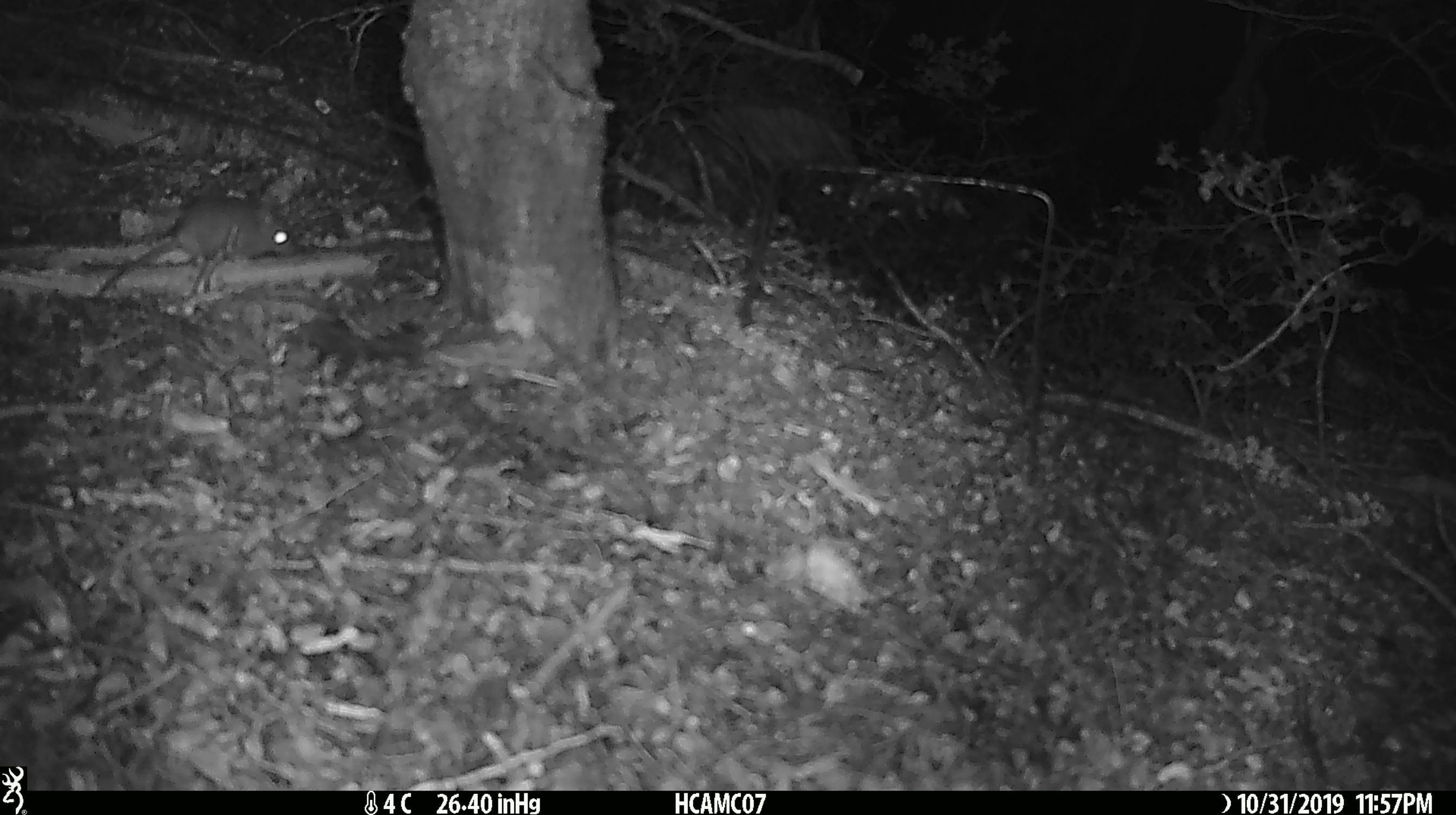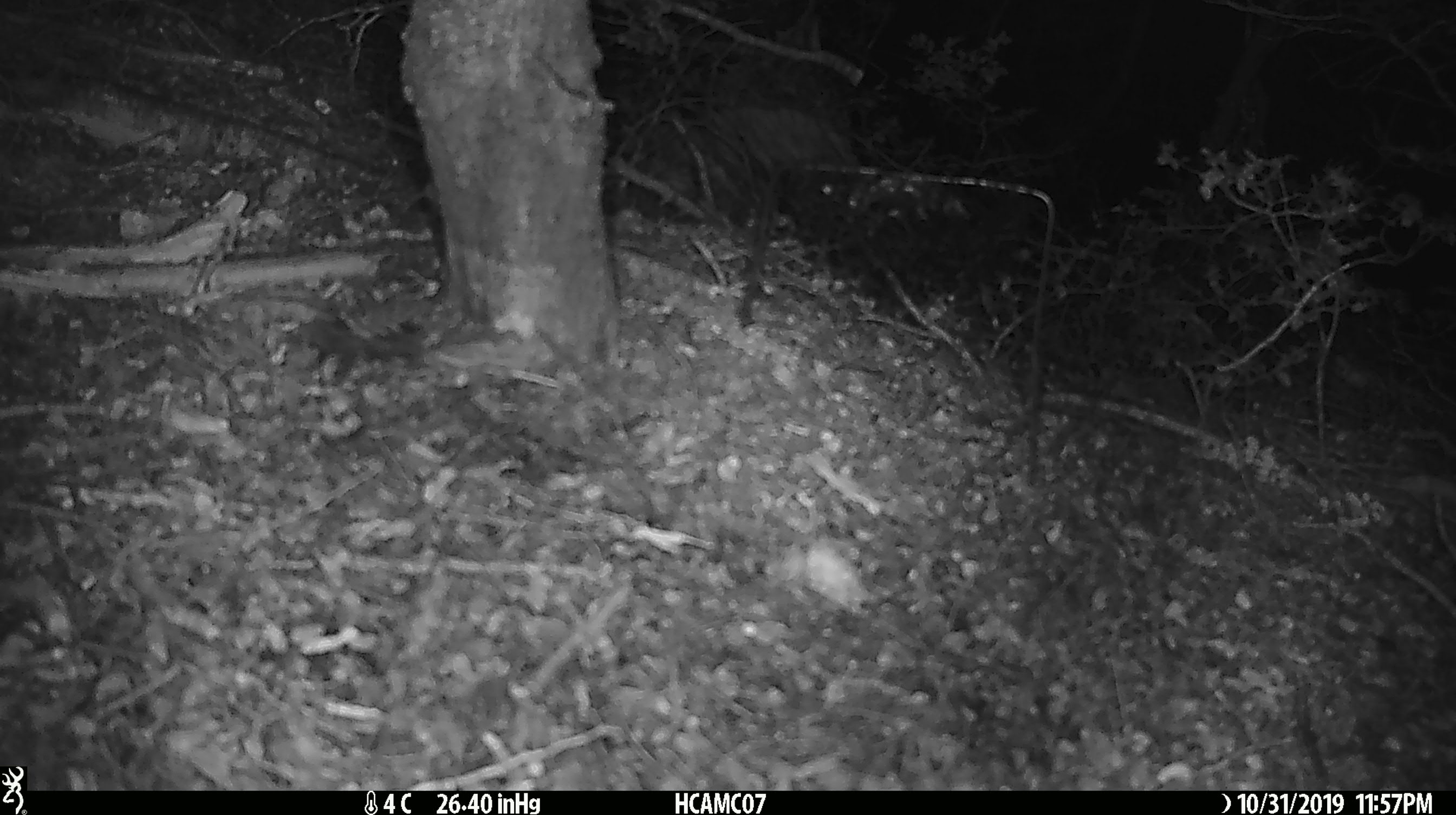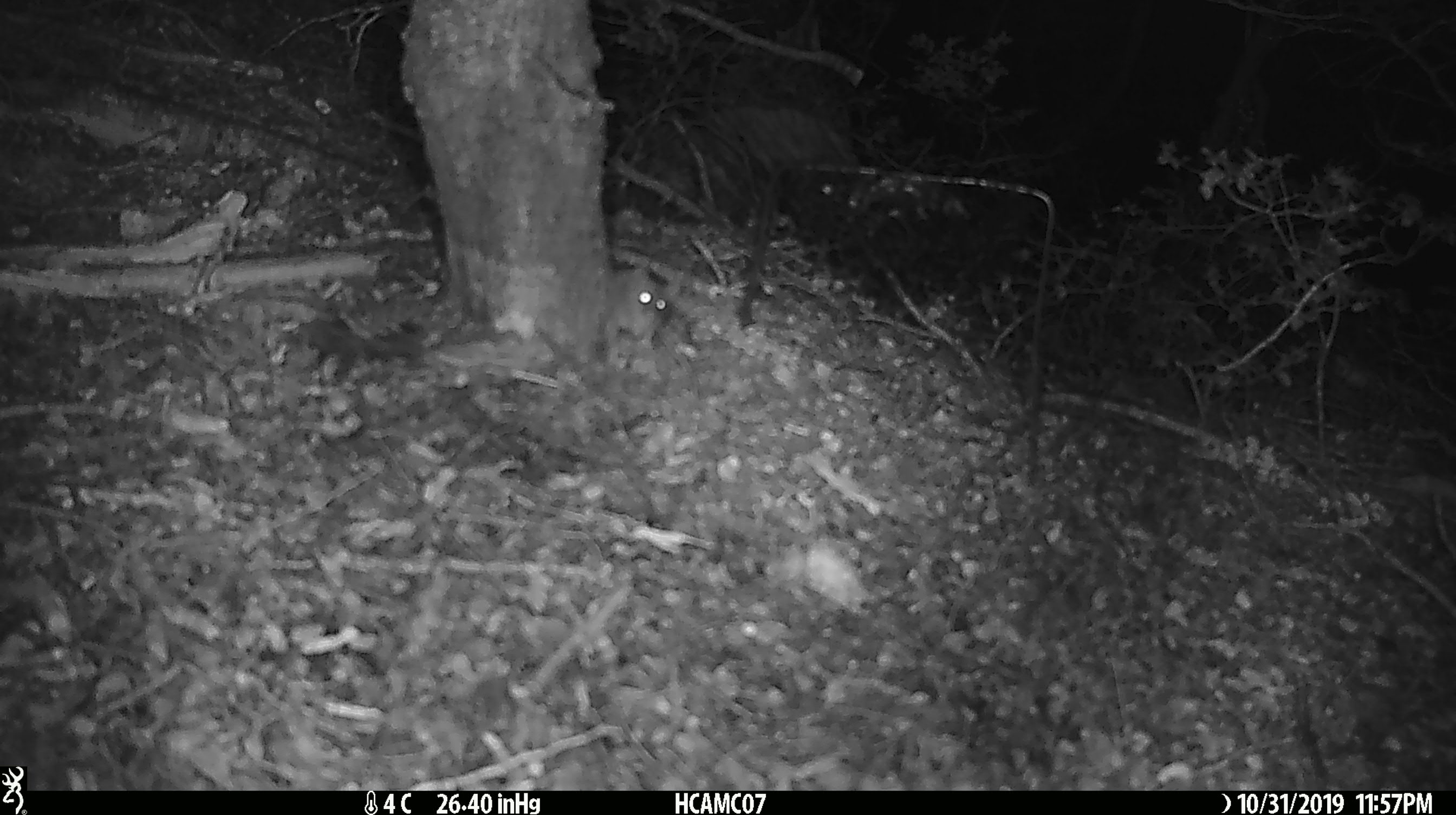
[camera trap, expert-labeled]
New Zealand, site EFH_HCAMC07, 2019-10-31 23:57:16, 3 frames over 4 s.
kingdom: Animalia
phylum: Chordata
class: Mammalia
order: Rodentia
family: Muridae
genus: Mus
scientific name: Mus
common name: mouse